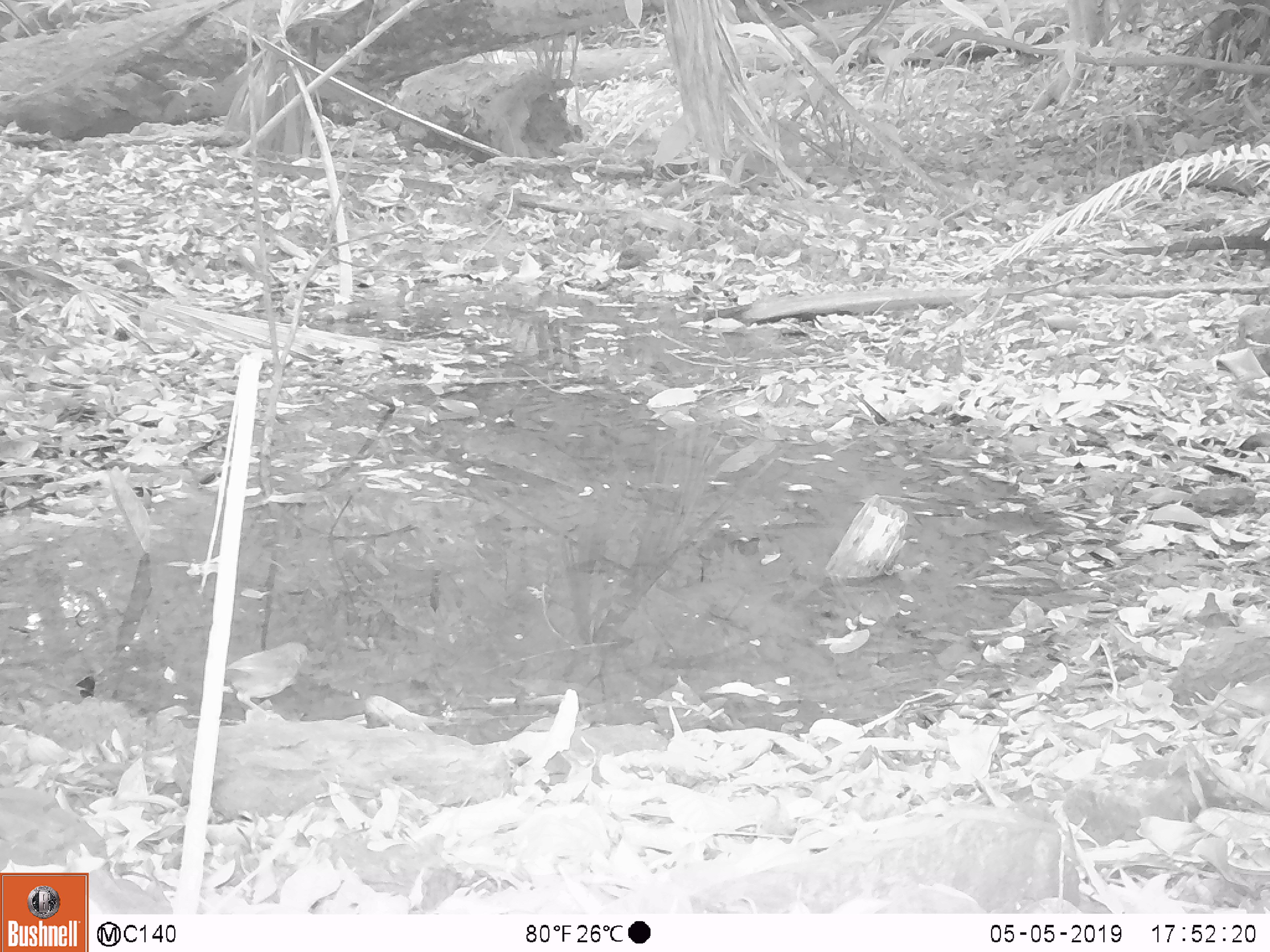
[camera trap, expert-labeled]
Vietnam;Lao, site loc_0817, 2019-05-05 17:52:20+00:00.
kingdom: Animalia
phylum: Chordata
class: Aves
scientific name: Aves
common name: bird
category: unidentified bird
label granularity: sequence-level